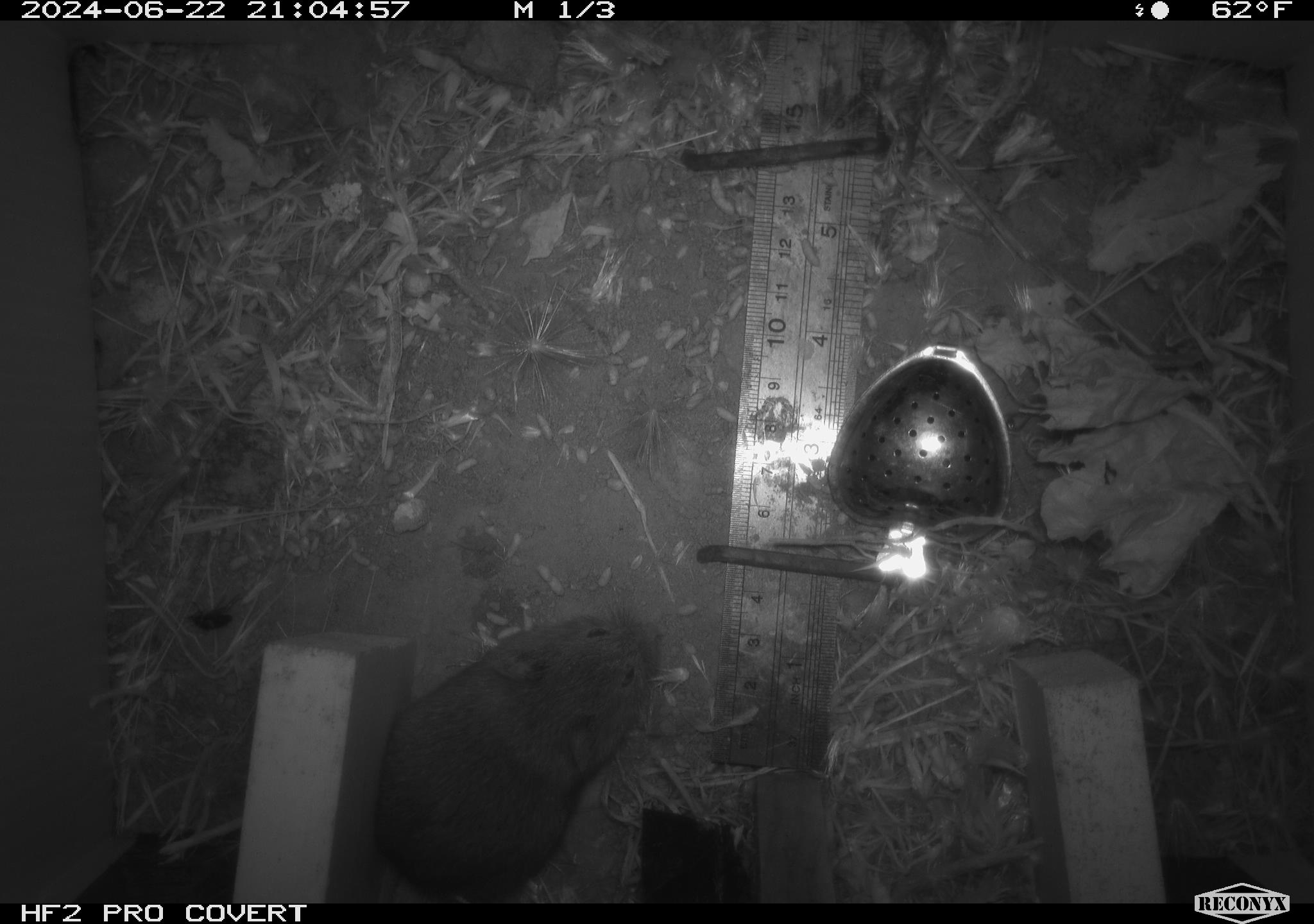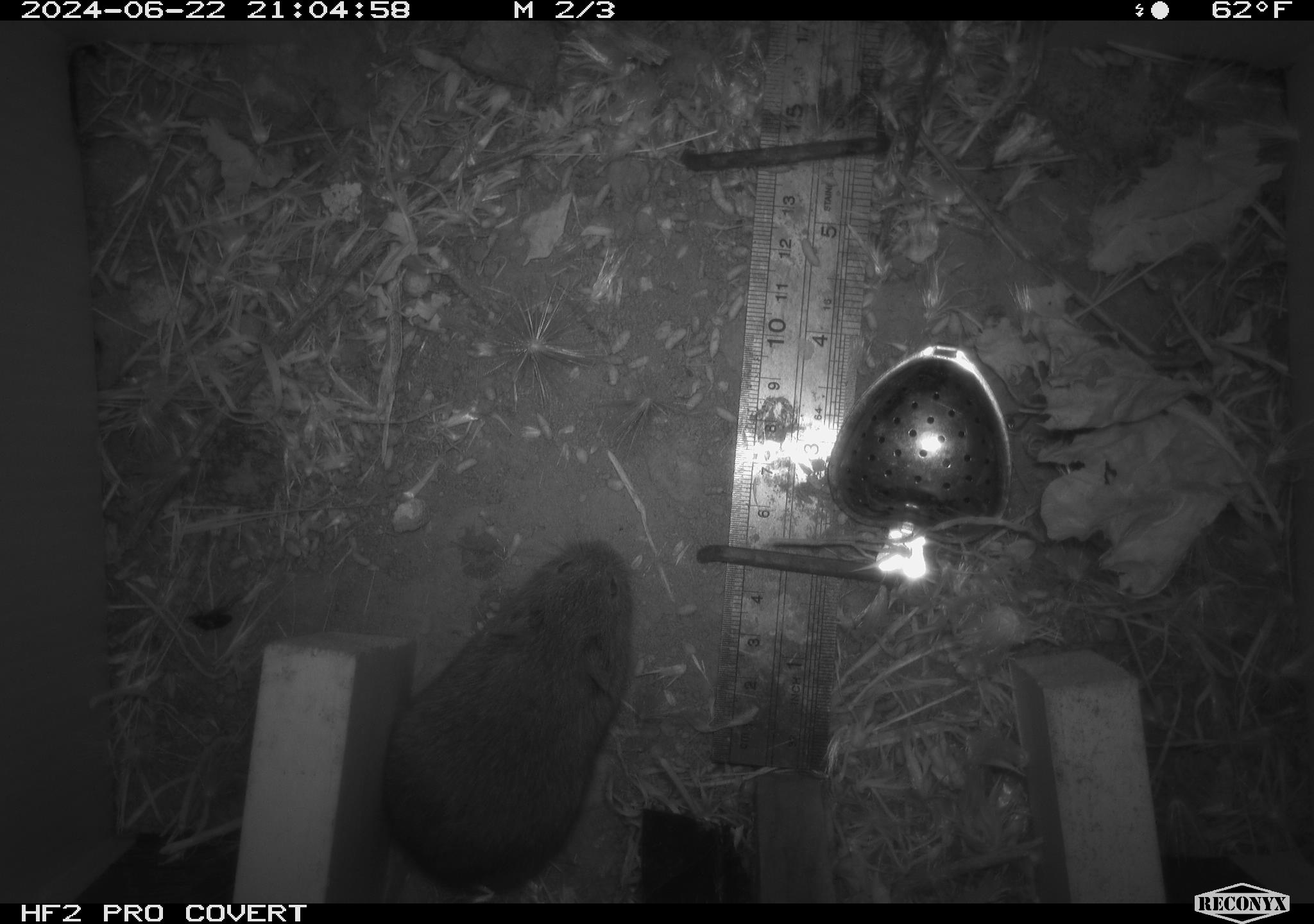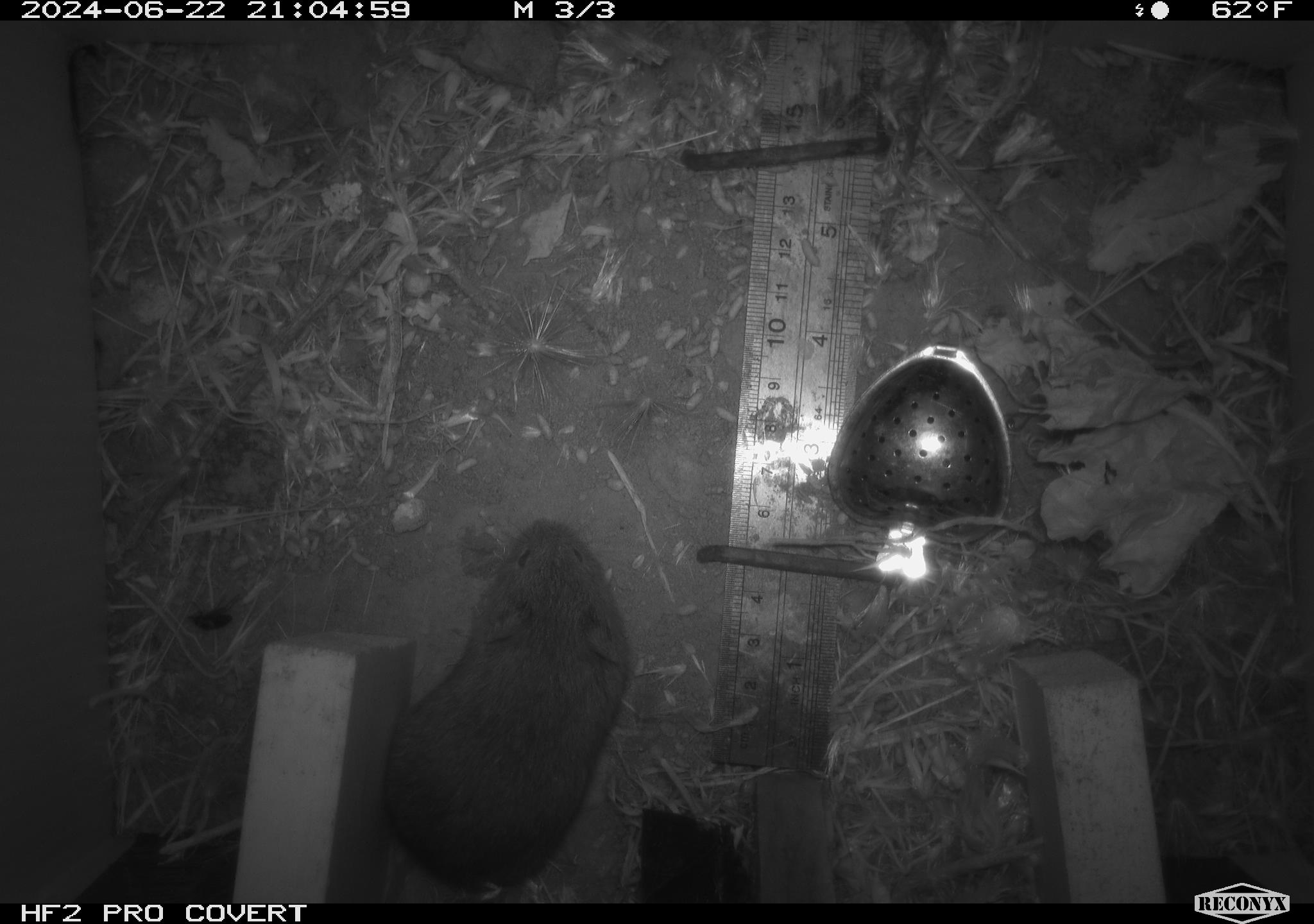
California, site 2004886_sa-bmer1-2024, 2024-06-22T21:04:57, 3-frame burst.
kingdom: Animalia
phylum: Chordata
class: Mammalia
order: Rodentia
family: Cricetidae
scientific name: Cricetidae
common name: hamsters, voles, lemmings, and allies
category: cricetidae family